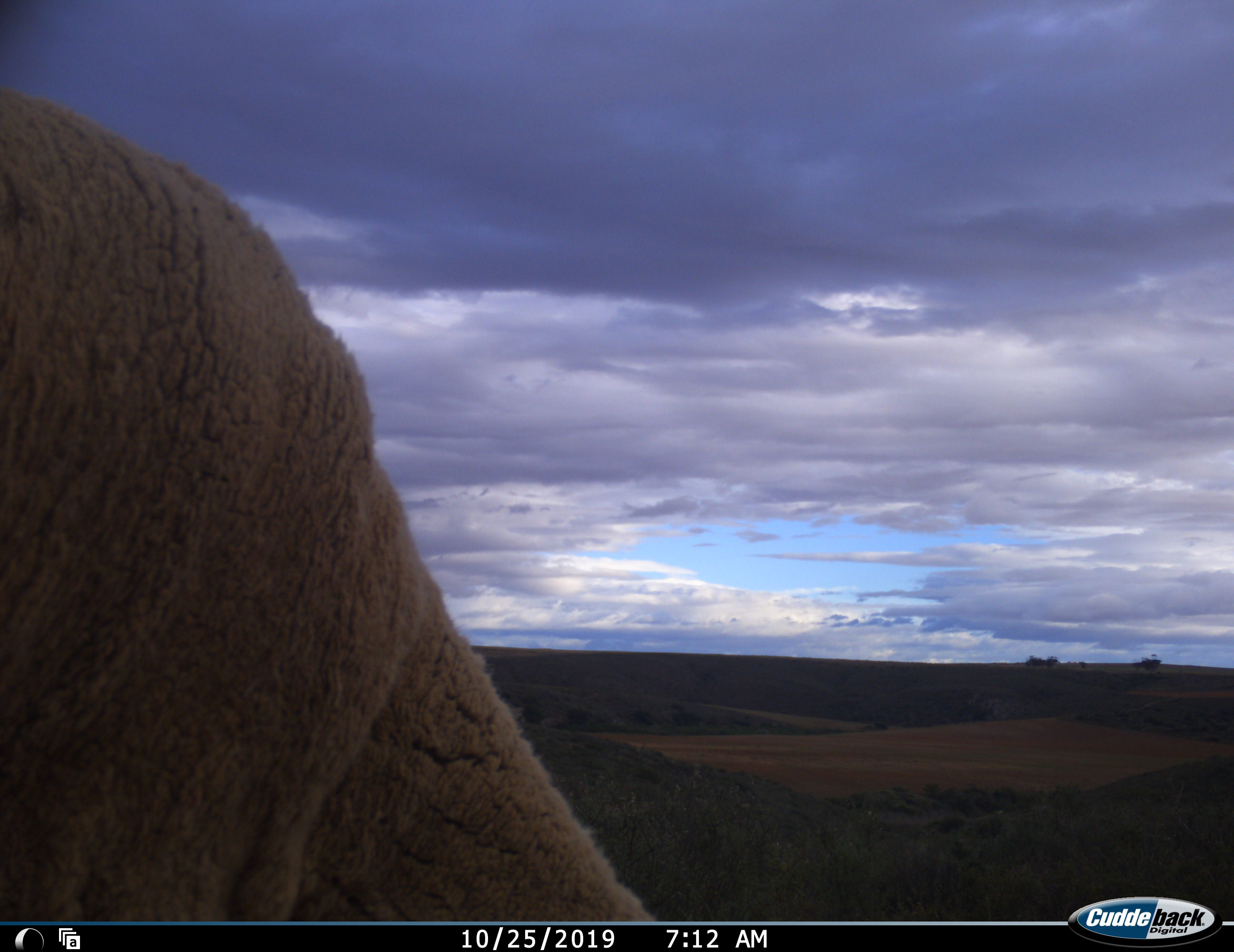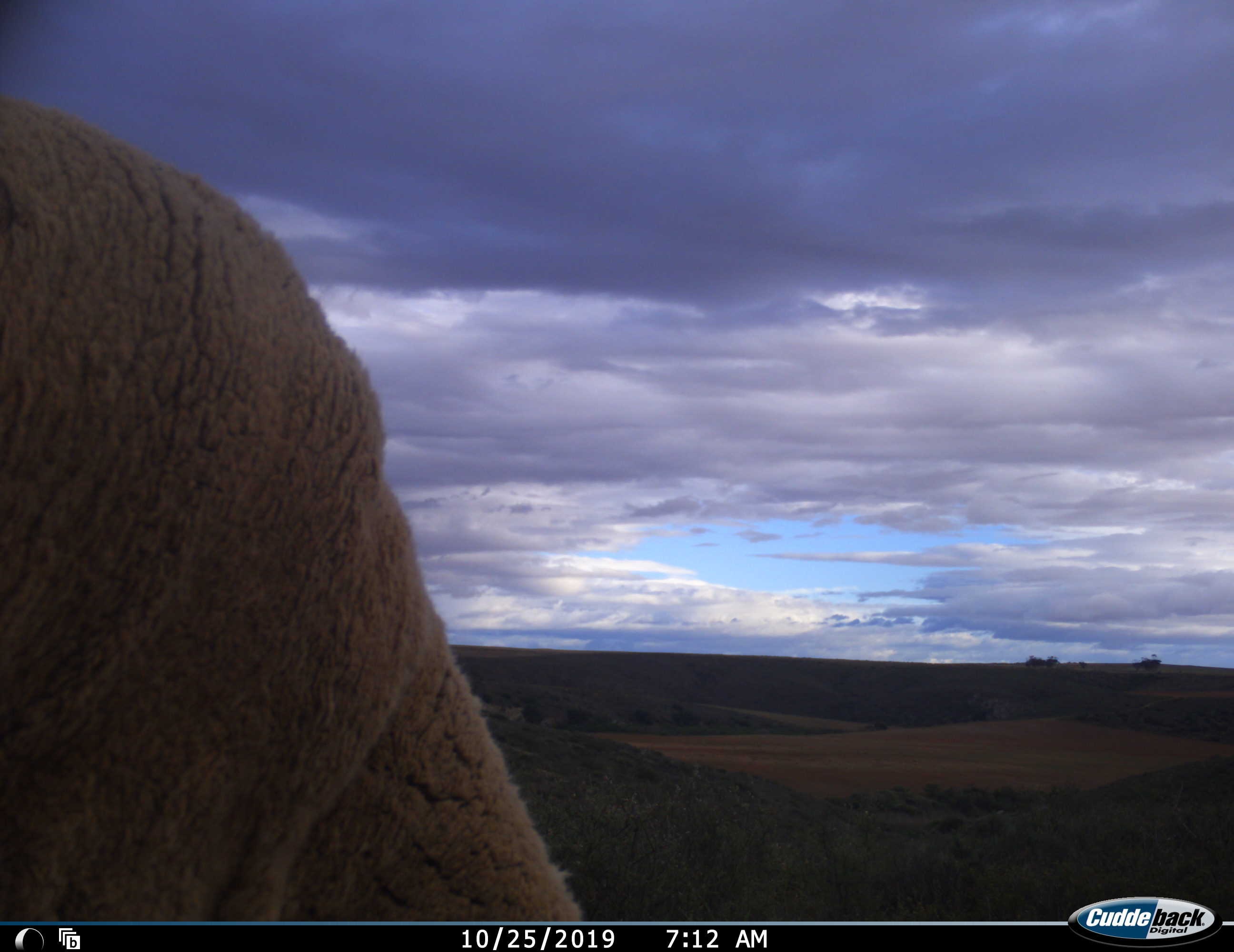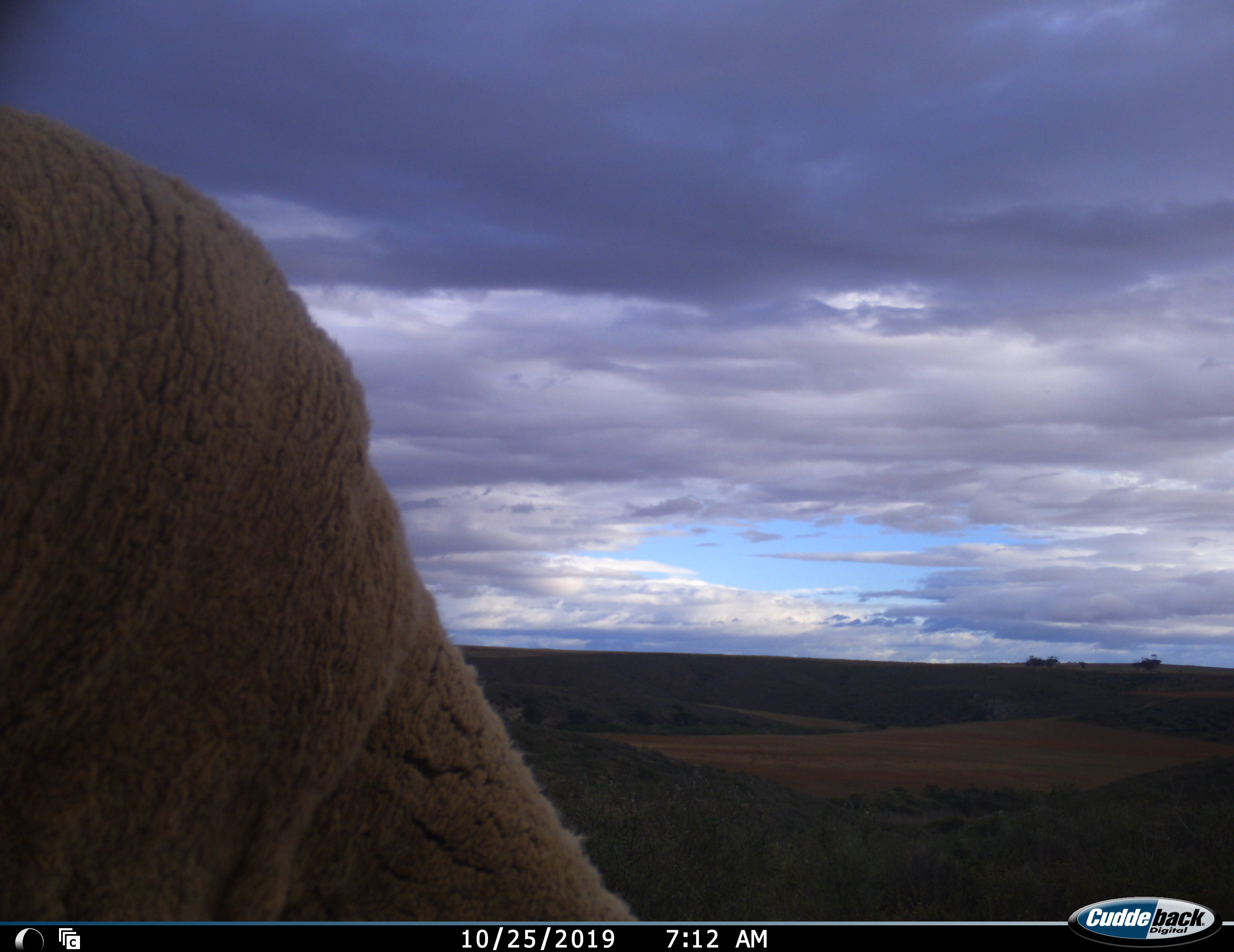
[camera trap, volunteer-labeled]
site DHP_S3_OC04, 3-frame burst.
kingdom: Animalia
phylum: Chordata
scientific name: Vertebrata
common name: domestic animal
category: domesticanimal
Domesticanimal (domestic animal) (Vertebrata), count 1. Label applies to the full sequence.